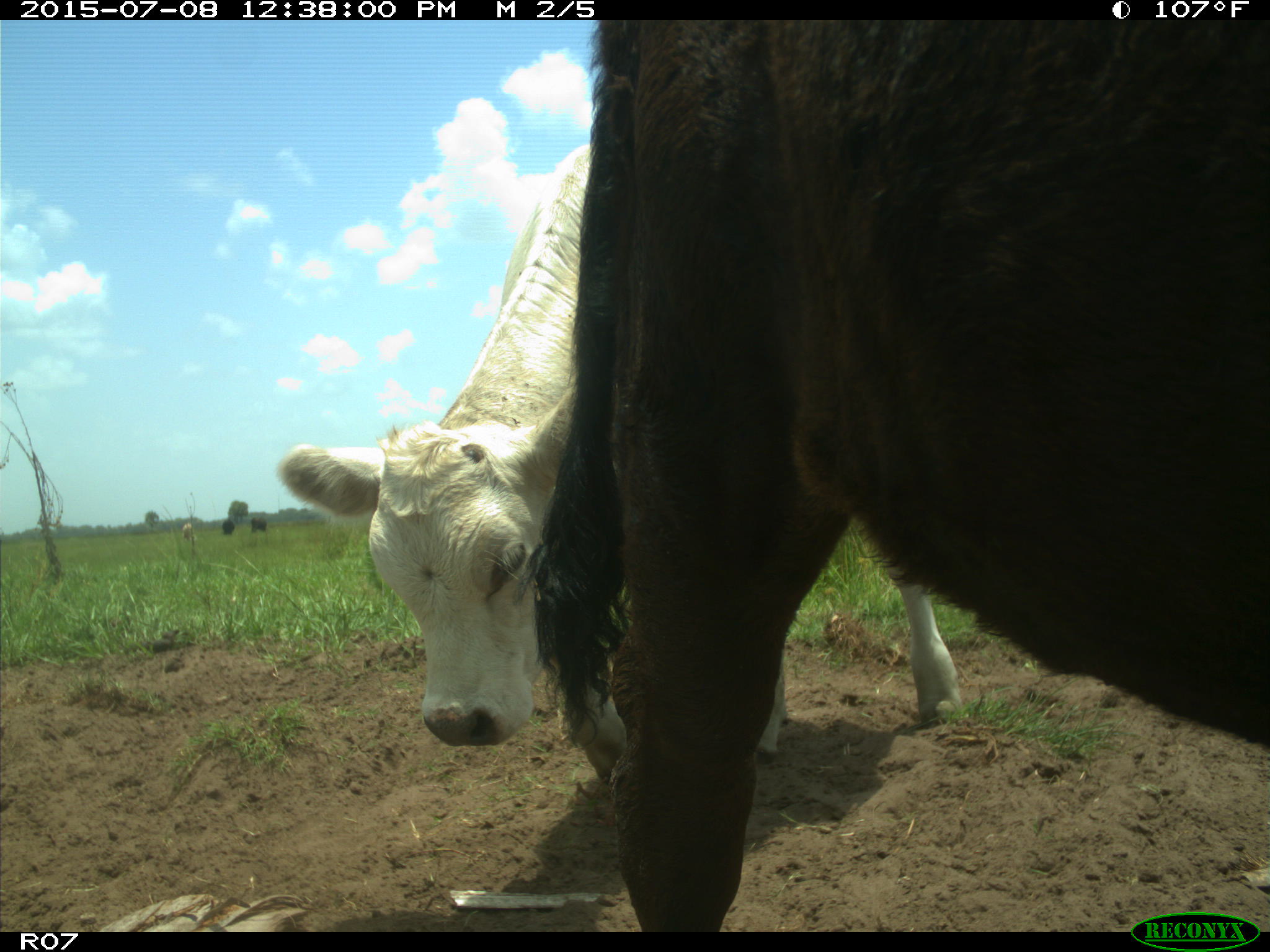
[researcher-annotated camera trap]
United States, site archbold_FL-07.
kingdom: Animalia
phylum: Chordata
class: Mammalia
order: Artiodactyla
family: Bovidae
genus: Bos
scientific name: Bos taurus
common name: domestic cow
Bos taurus (domestic cow).